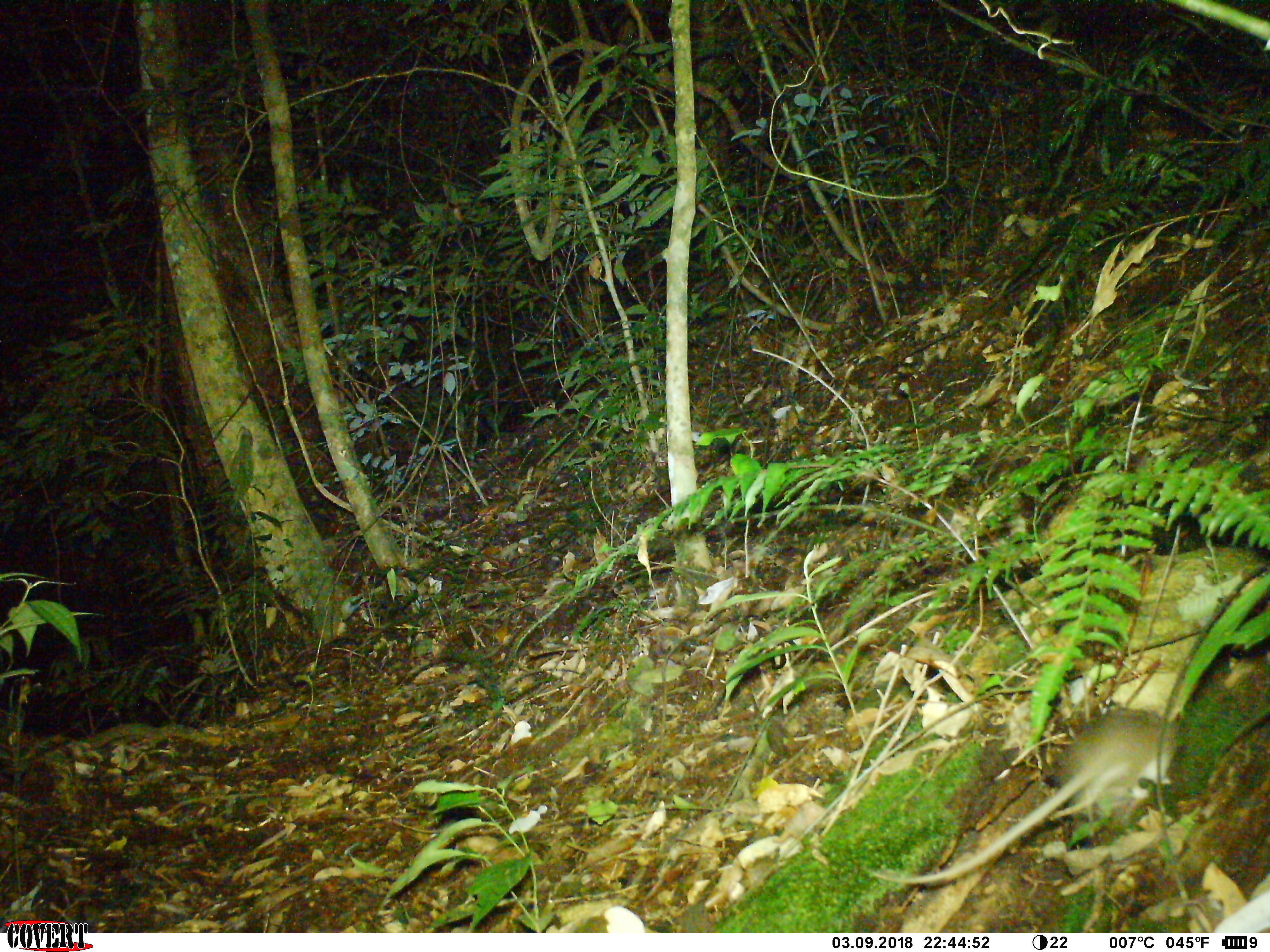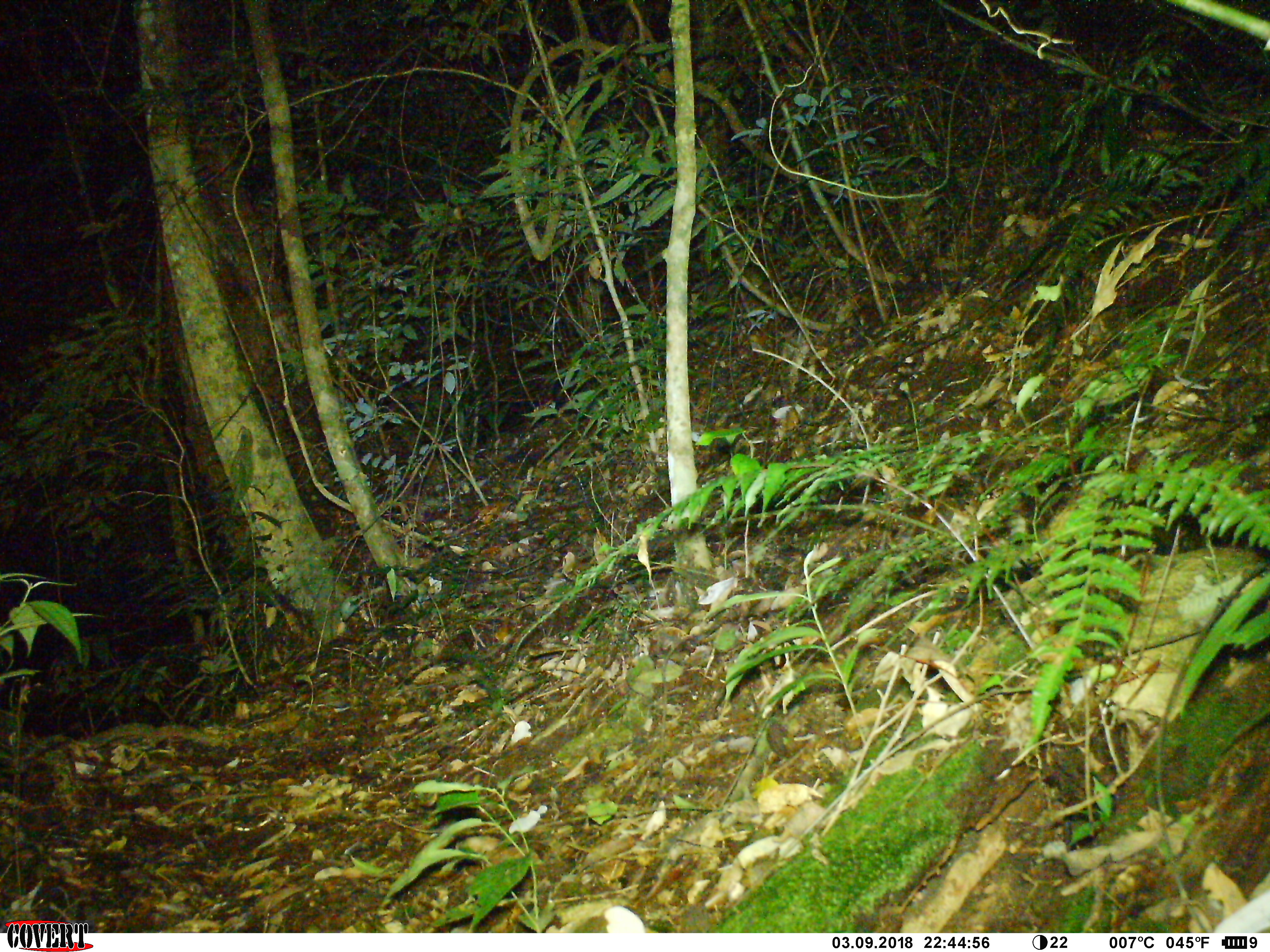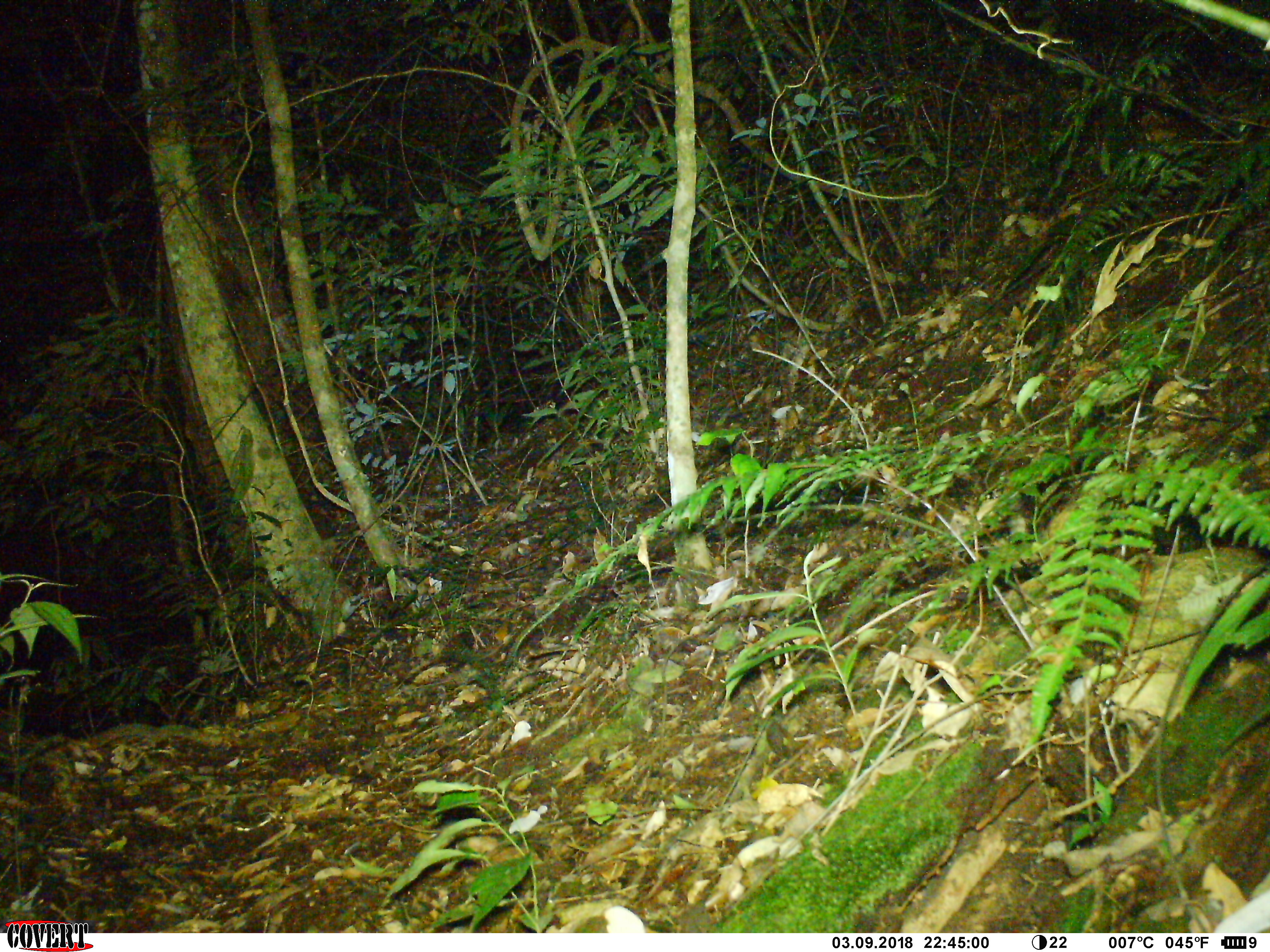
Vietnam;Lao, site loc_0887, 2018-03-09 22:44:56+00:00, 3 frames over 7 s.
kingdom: Animalia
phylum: Chordata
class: Mammalia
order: Rodentia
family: Muridae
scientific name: Muridae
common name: old-world mice and rats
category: unidentified murid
Unidentified murid (old-world mice and rats) (Muridae). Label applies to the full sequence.